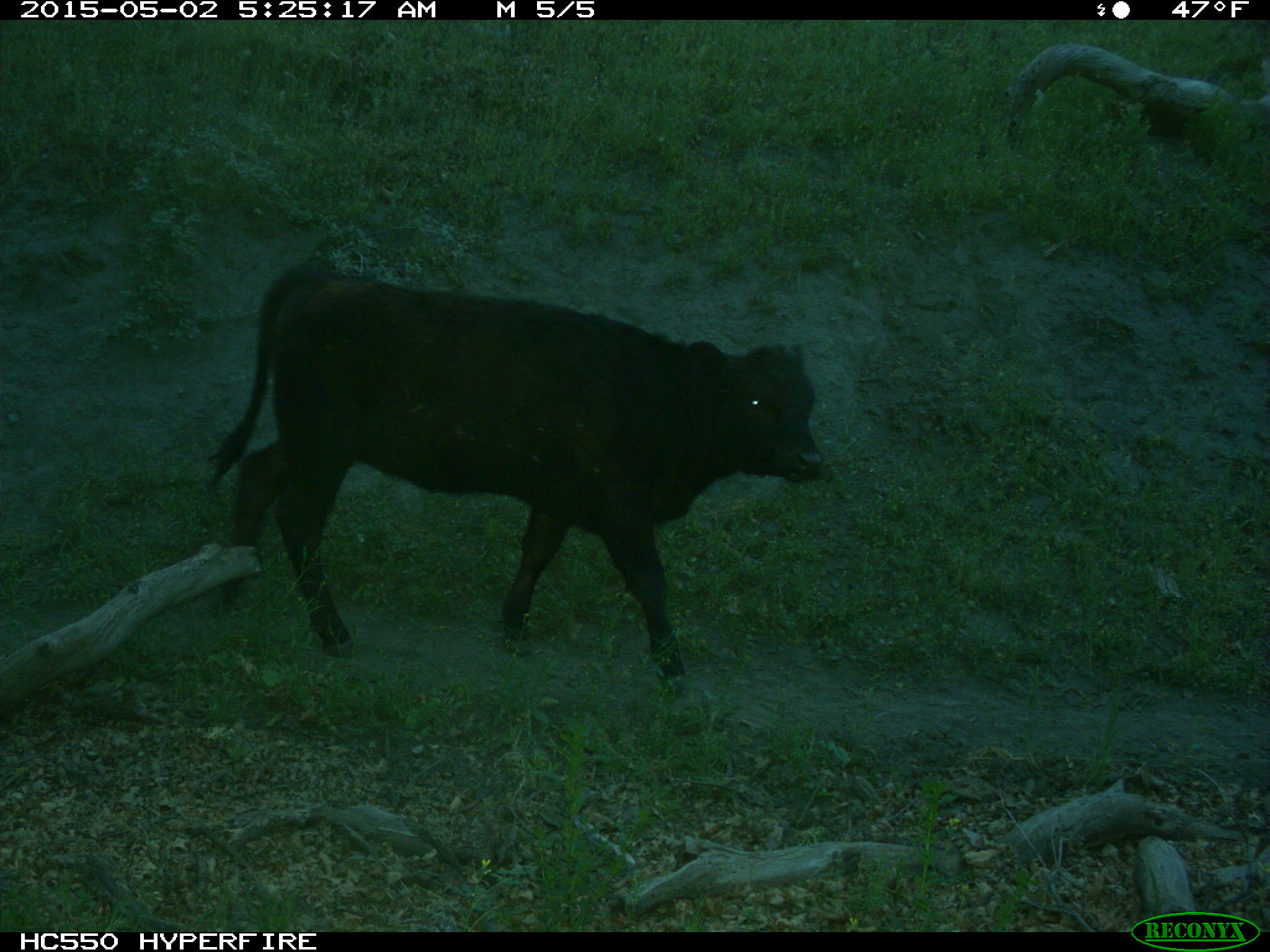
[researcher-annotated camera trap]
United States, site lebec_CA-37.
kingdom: Animalia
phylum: Chordata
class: Mammalia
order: Artiodactyla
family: Bovidae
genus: Bos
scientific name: Bos taurus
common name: domestic cow